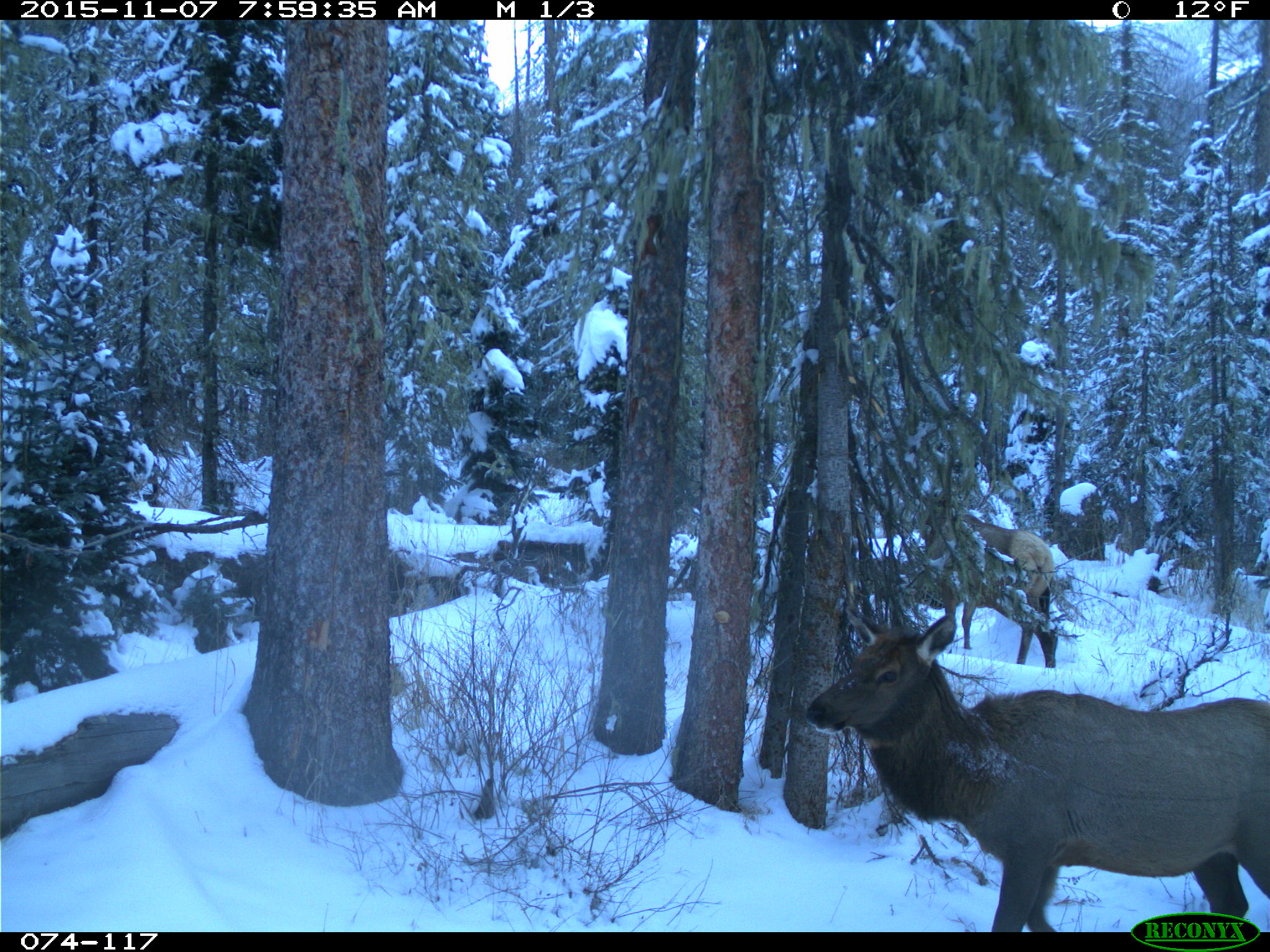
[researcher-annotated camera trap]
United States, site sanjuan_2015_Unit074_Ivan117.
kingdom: Animalia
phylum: Chordata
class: Mammalia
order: Artiodactyla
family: Cervidae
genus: Cervus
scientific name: Cervus elaphus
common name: red deer